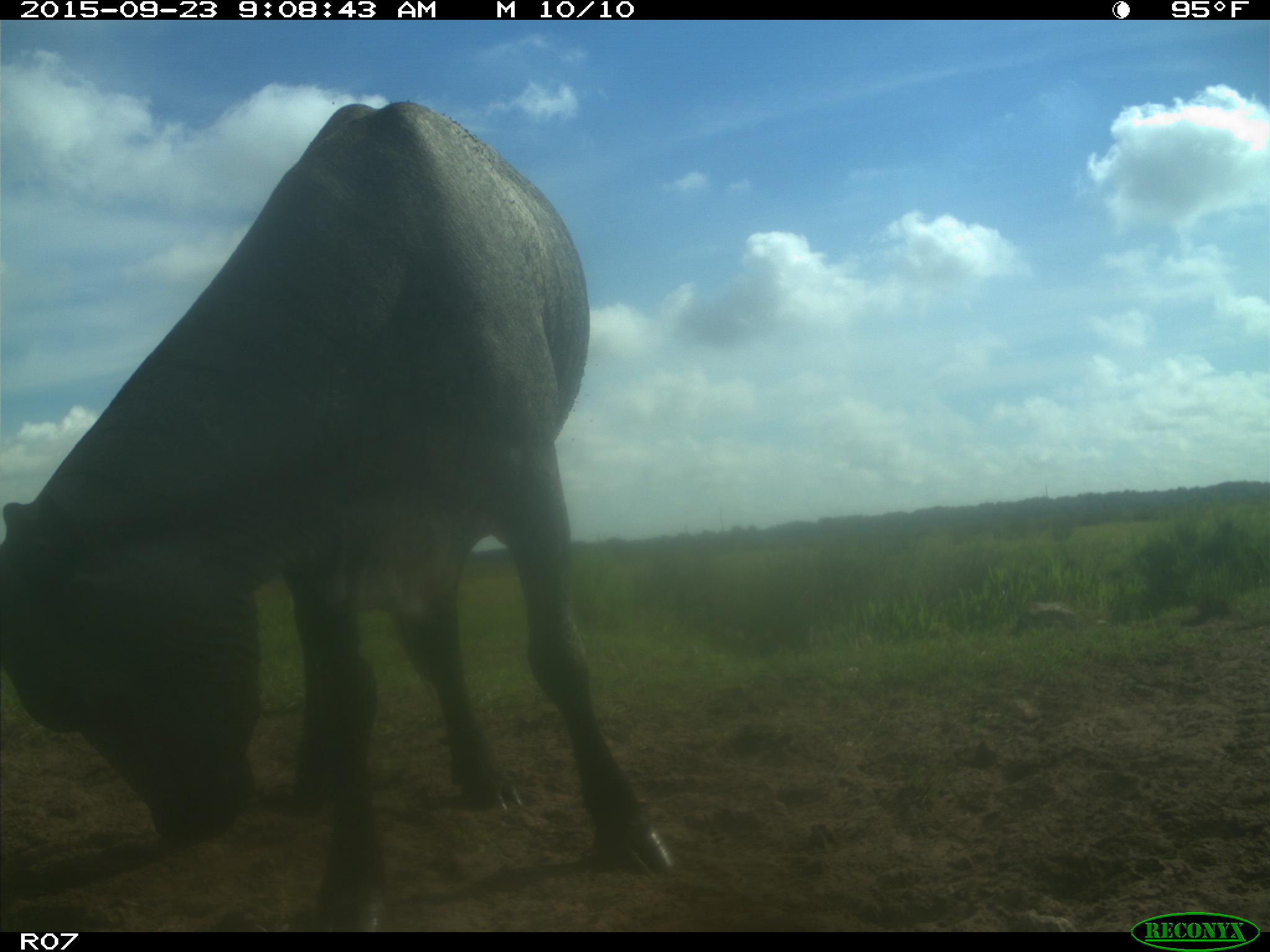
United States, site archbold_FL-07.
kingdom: Animalia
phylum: Chordata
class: Mammalia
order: Artiodactyla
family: Bovidae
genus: Bos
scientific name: Bos taurus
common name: domestic cow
Bos taurus (domestic cow).